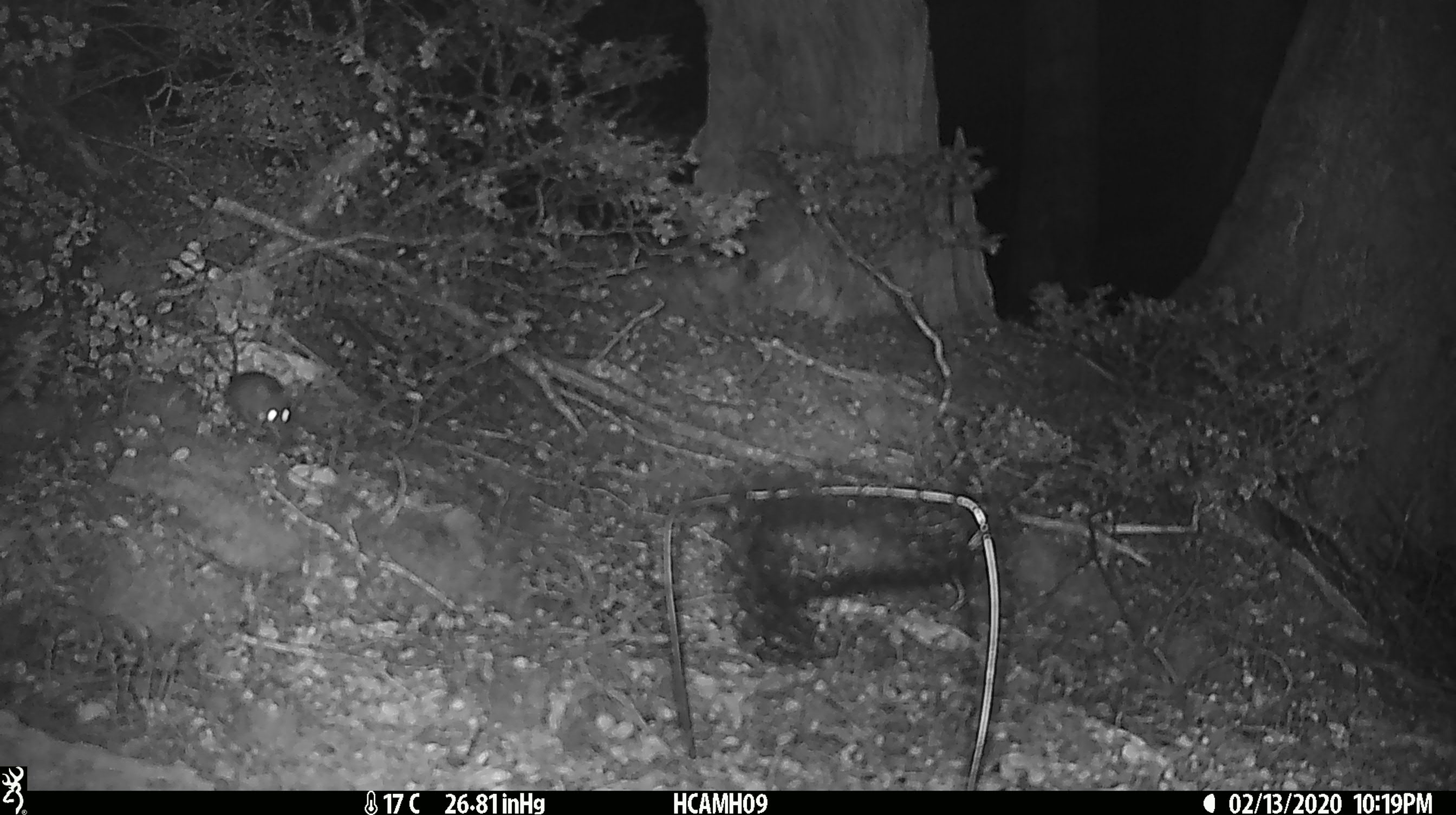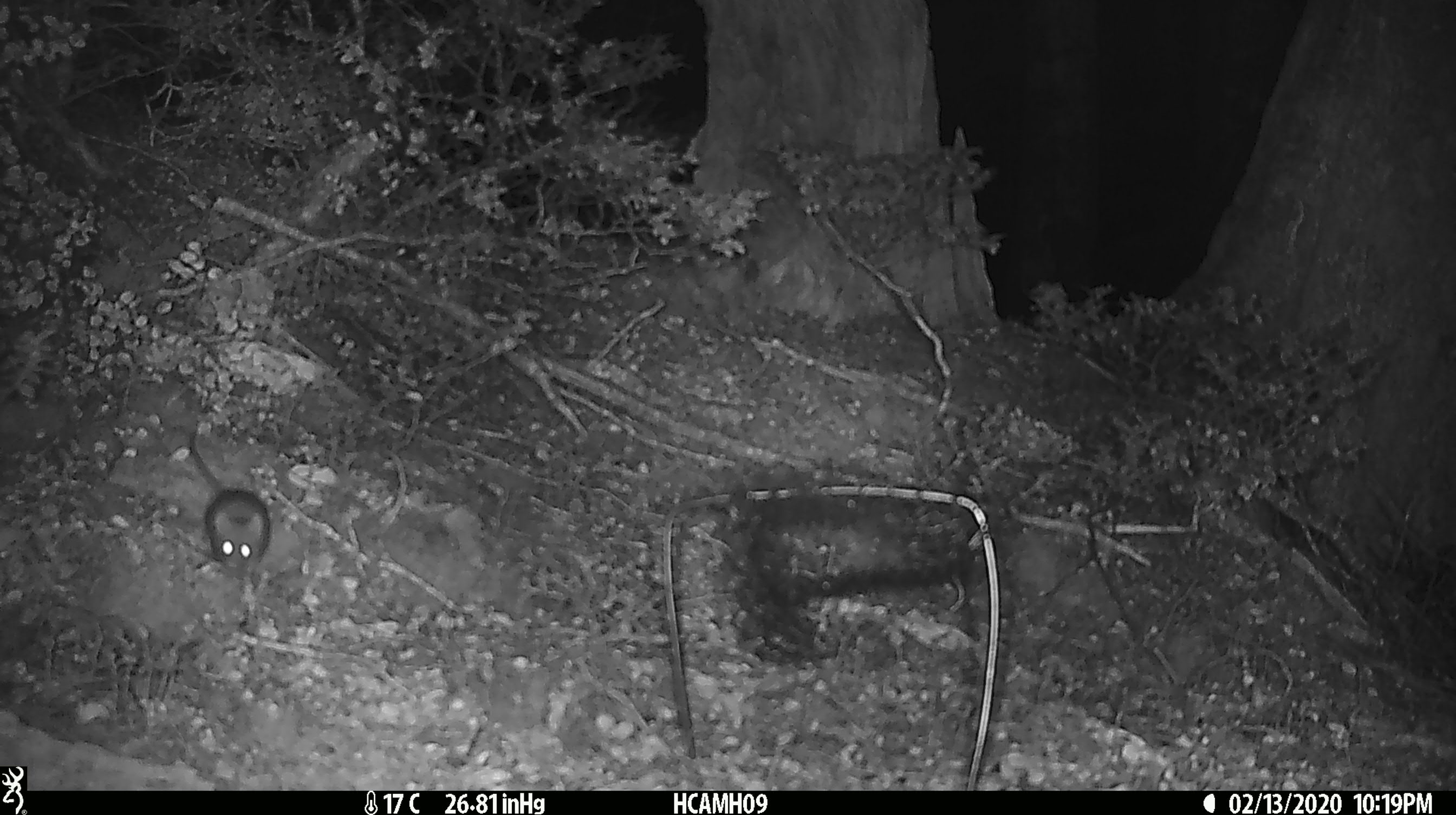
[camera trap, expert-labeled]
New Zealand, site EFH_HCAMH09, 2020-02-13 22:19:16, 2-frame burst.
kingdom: Animalia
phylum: Chordata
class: Mammalia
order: Rodentia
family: Muridae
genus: Mus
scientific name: Mus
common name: mouse